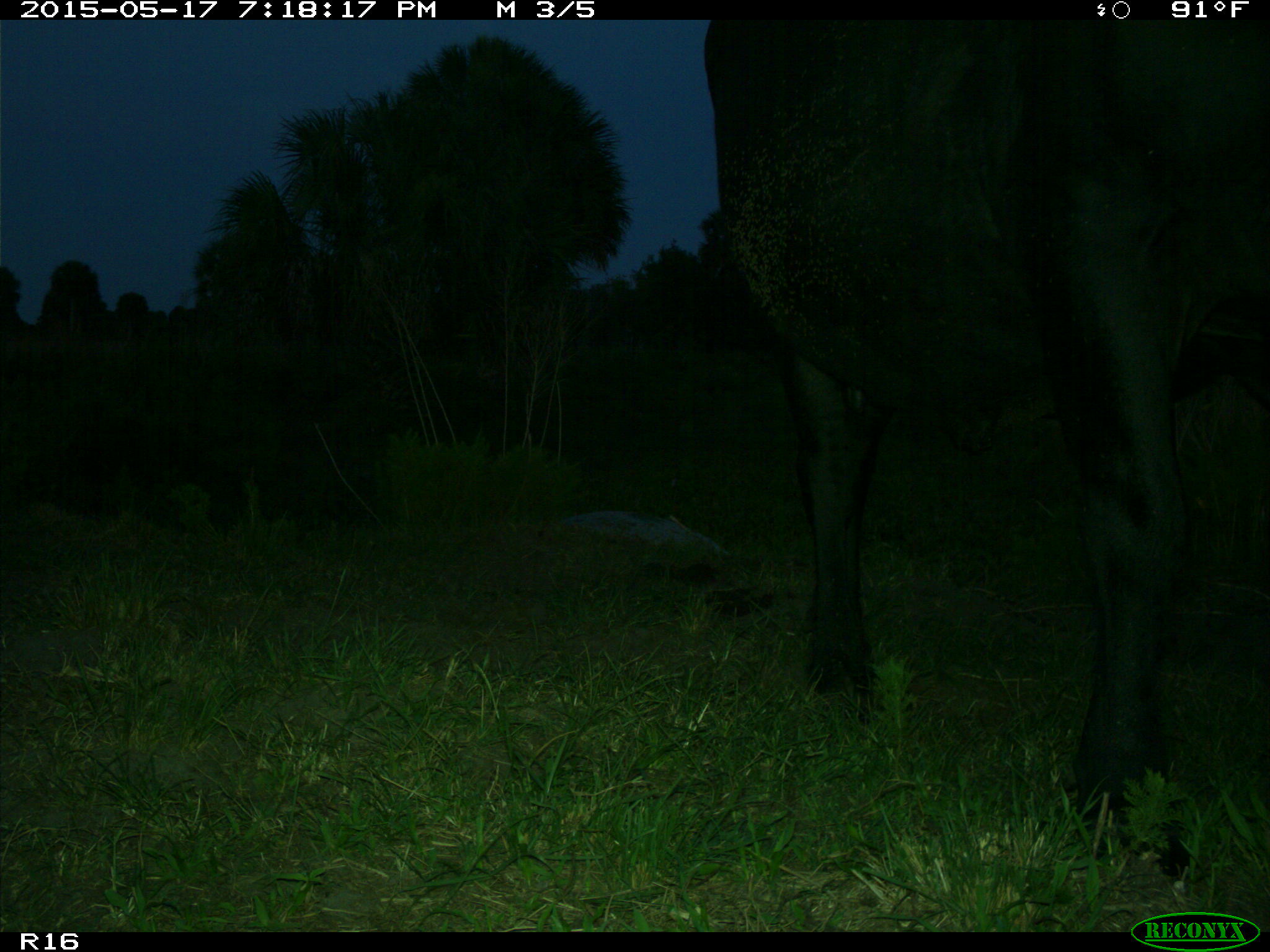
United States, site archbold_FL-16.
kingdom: Animalia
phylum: Chordata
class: Mammalia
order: Artiodactyla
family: Bovidae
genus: Bos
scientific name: Bos taurus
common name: domestic cow